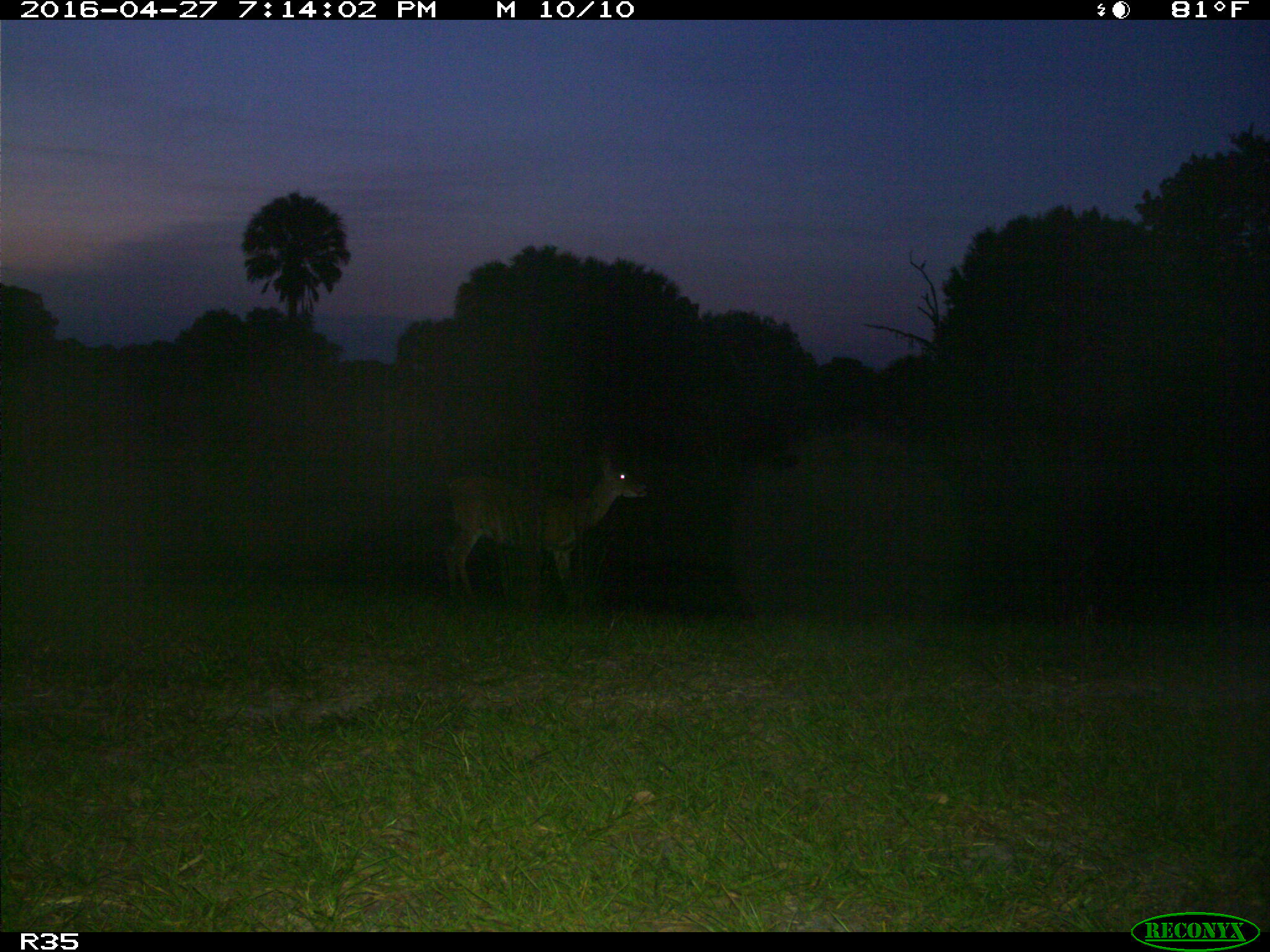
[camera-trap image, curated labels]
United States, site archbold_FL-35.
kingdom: Animalia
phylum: Chordata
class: Mammalia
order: Artiodactyla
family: Cervidae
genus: Odocoileus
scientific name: Odocoileus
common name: deer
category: unidentified deer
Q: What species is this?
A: Unidentified deer (deer) (Odocoileus).